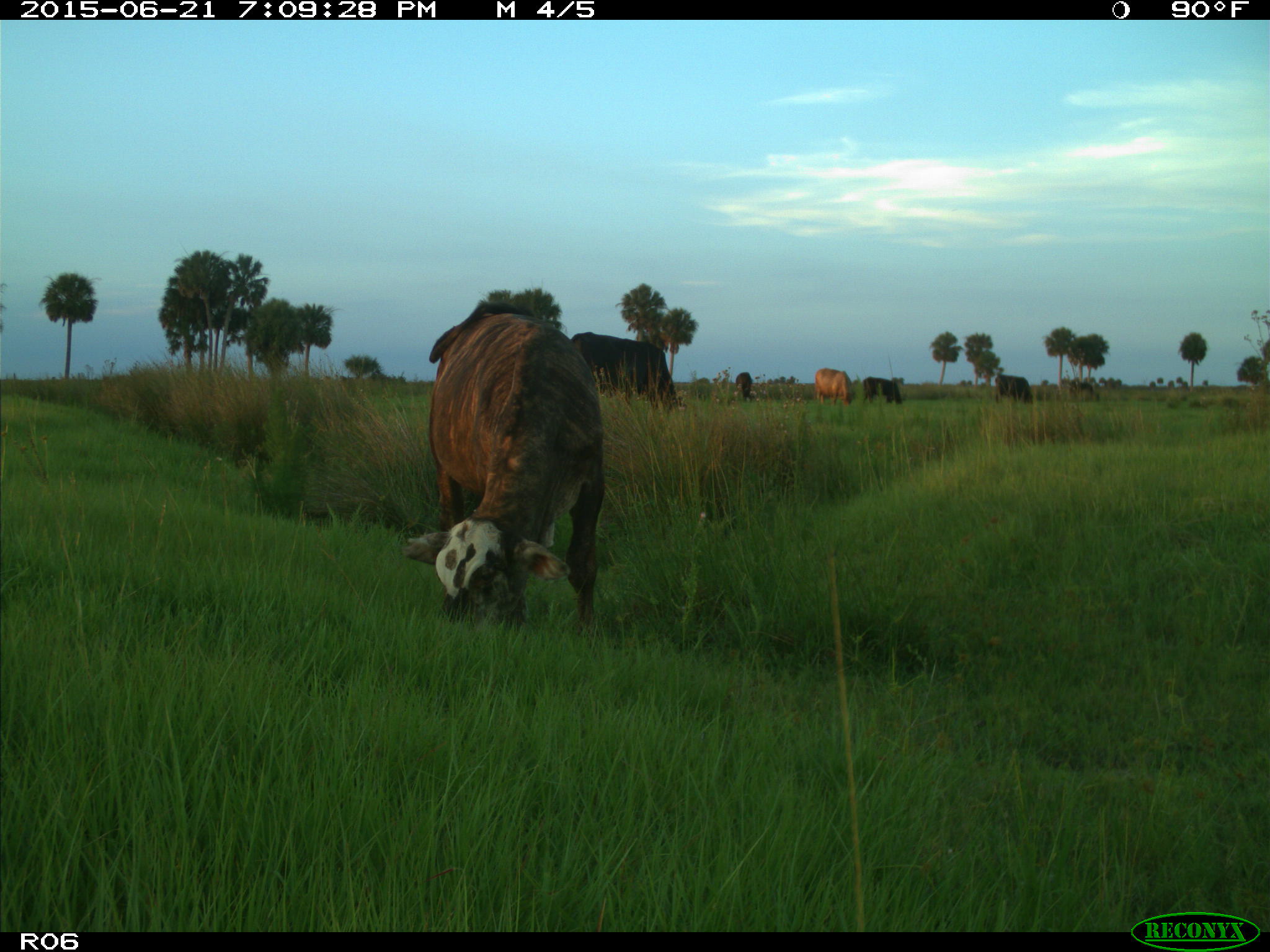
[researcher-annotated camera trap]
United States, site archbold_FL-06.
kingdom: Animalia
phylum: Chordata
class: Mammalia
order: Artiodactyla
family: Bovidae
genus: Bos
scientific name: Bos taurus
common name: domestic cow